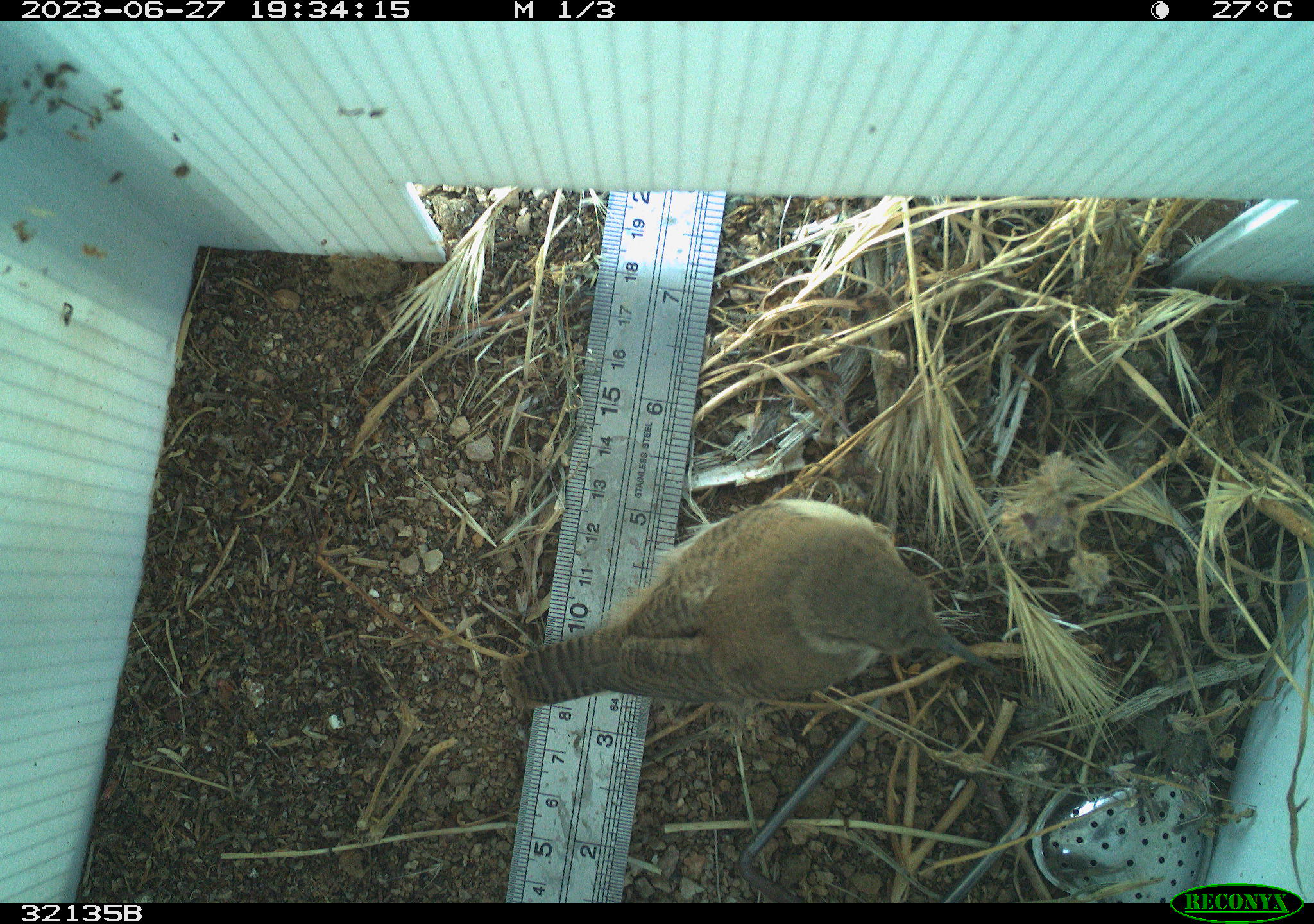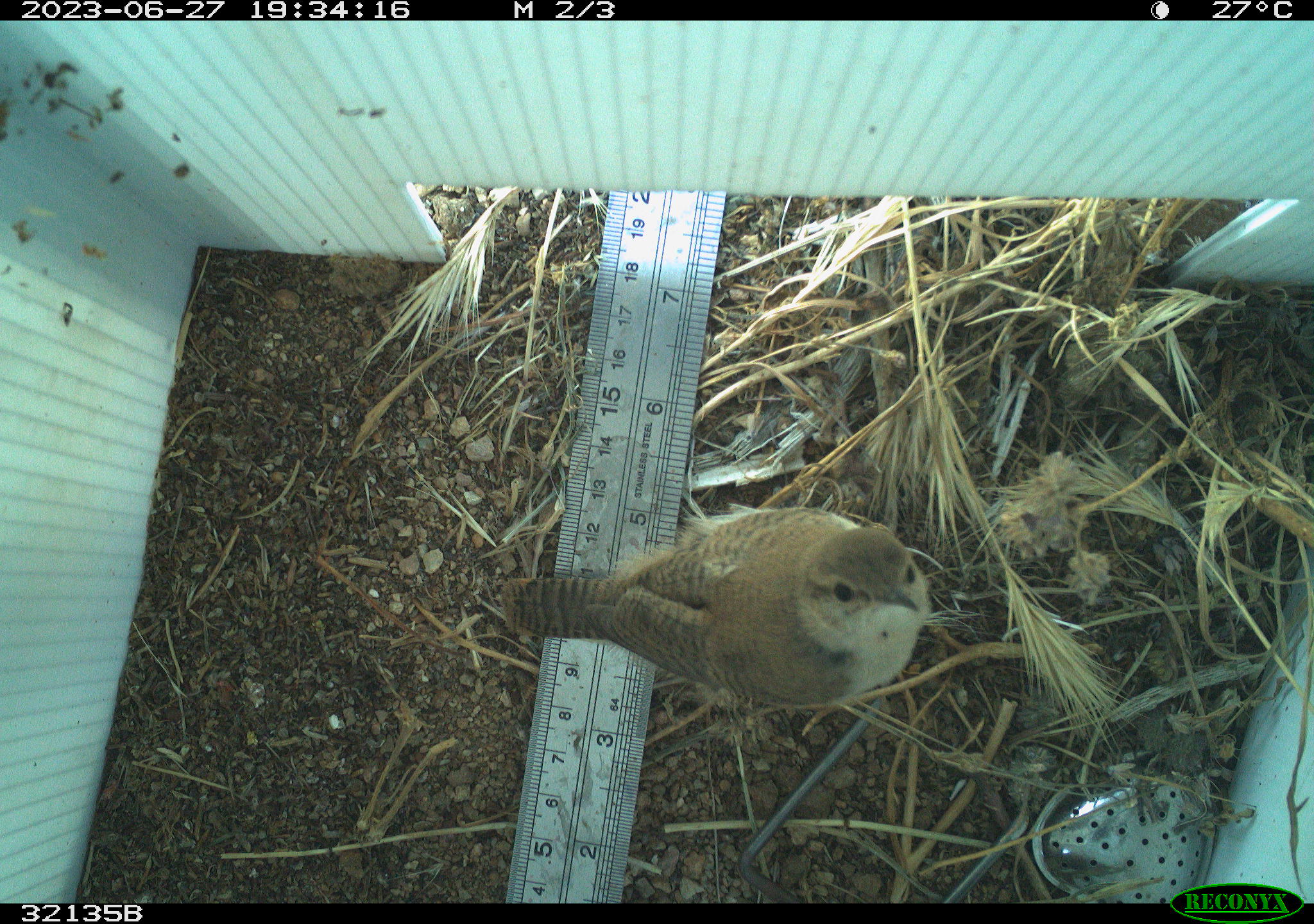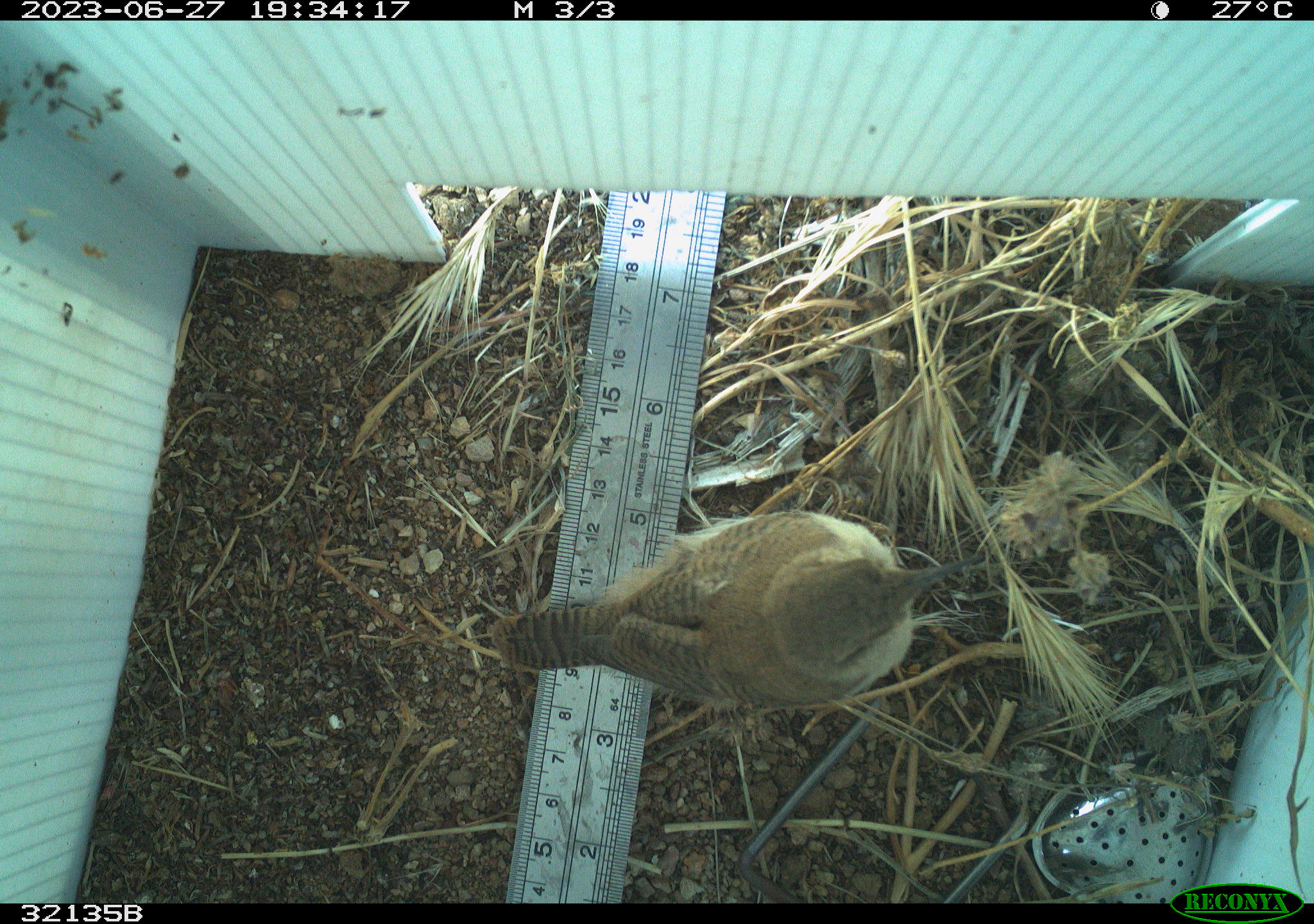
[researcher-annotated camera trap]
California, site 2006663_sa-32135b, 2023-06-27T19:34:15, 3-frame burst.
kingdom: Animalia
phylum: Chordata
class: Aves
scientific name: Aves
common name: bird